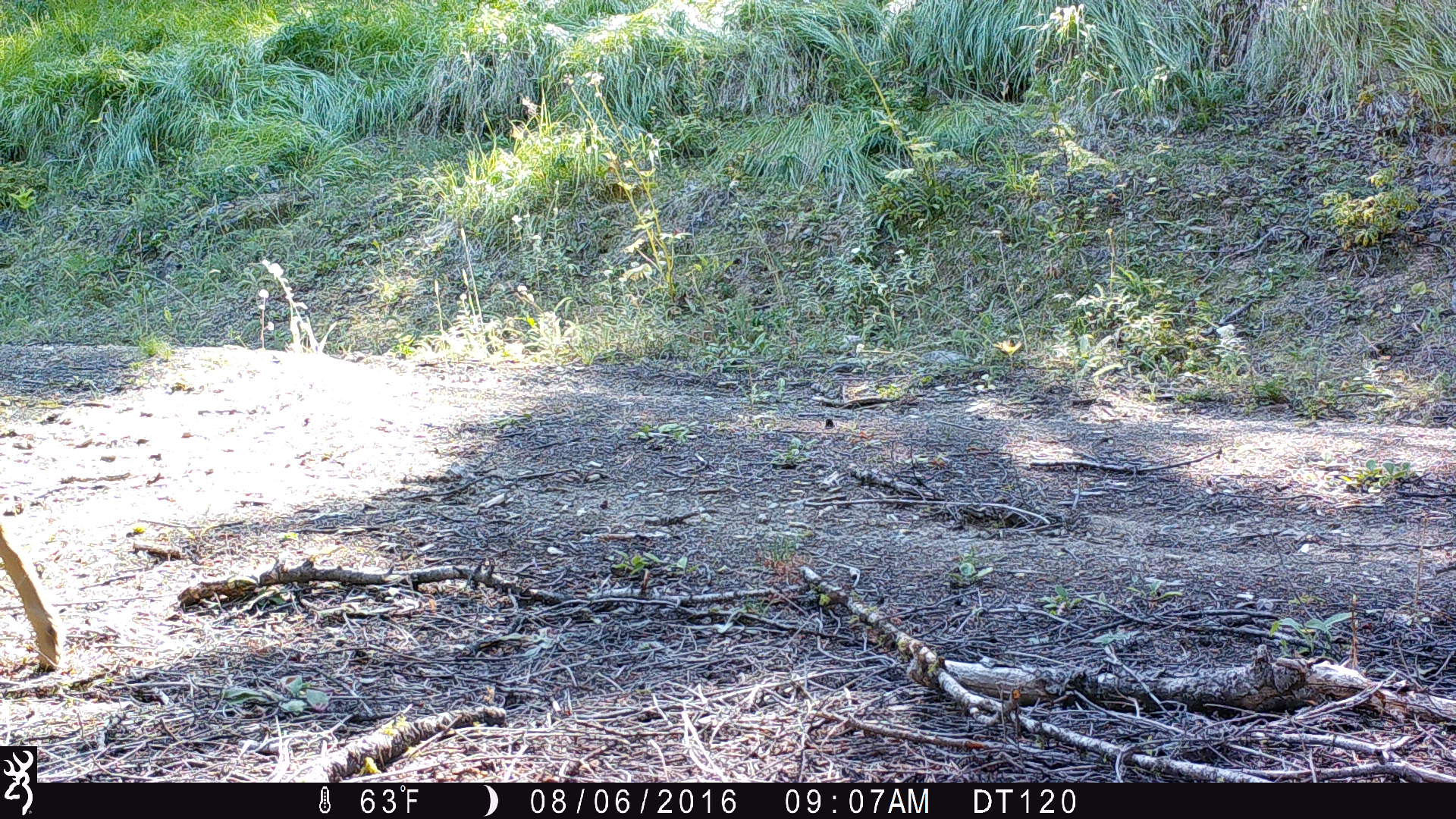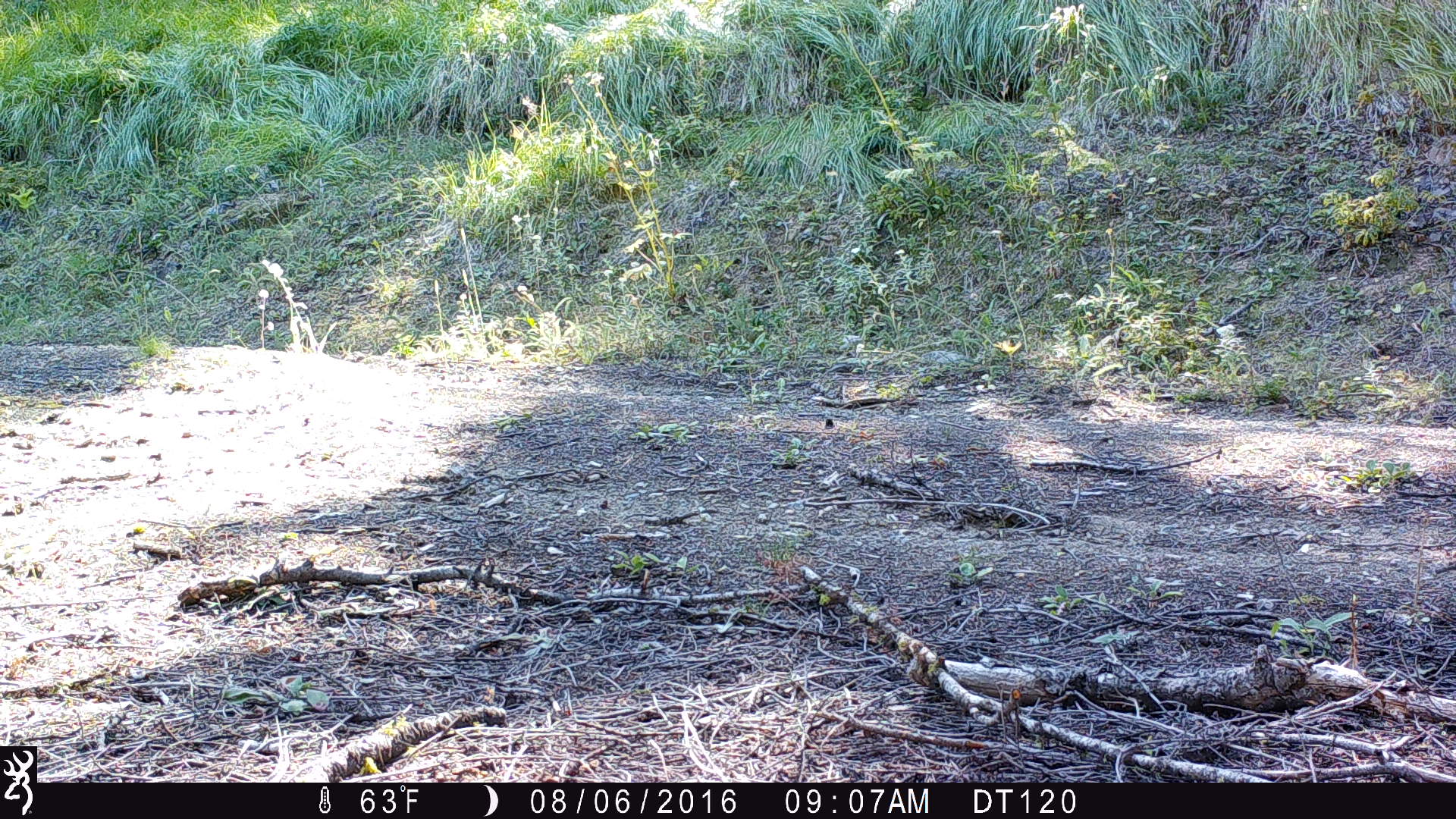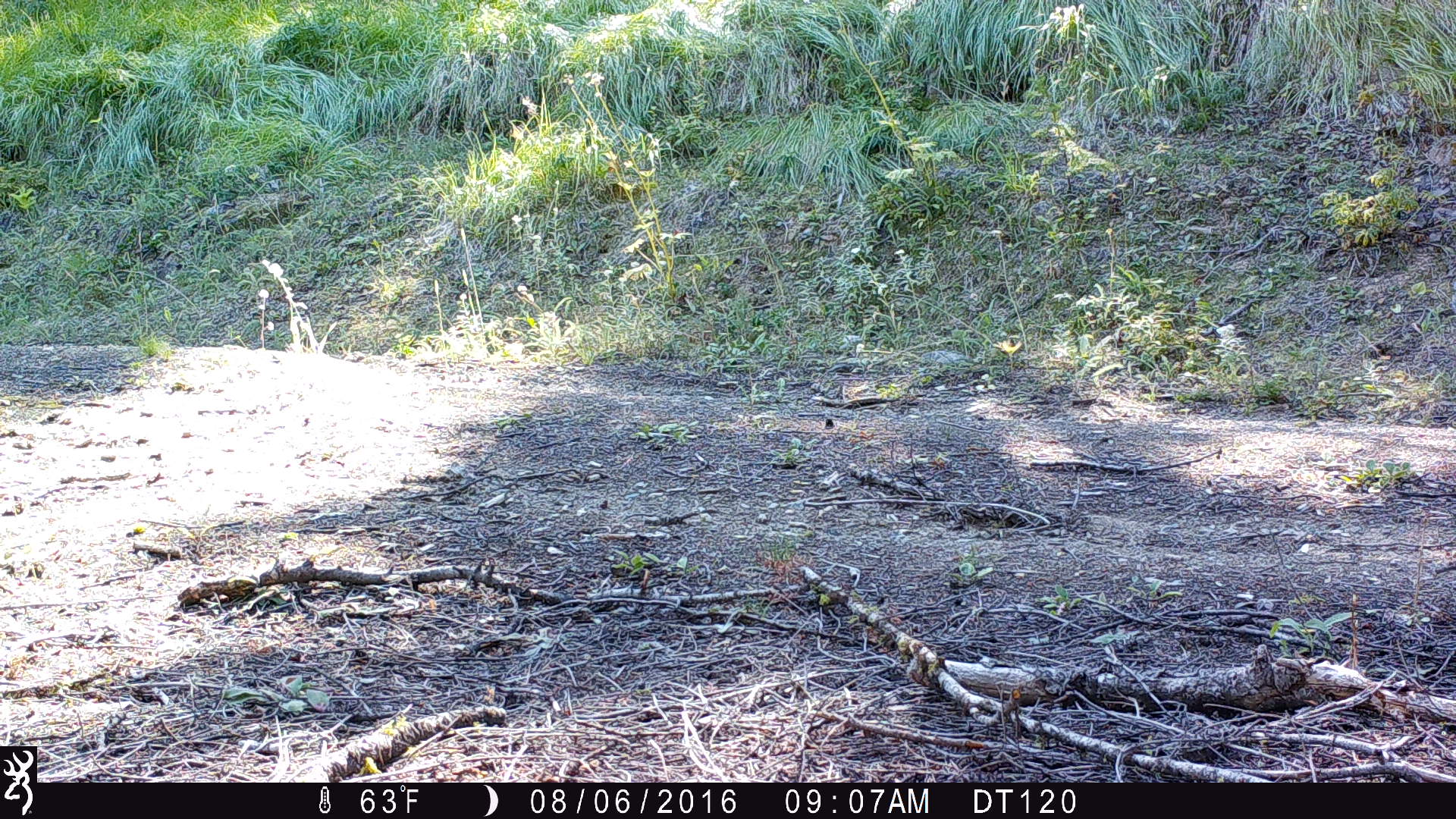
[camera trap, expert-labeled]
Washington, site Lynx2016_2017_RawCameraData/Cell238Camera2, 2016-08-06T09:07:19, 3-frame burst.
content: unidentified animal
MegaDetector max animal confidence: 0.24